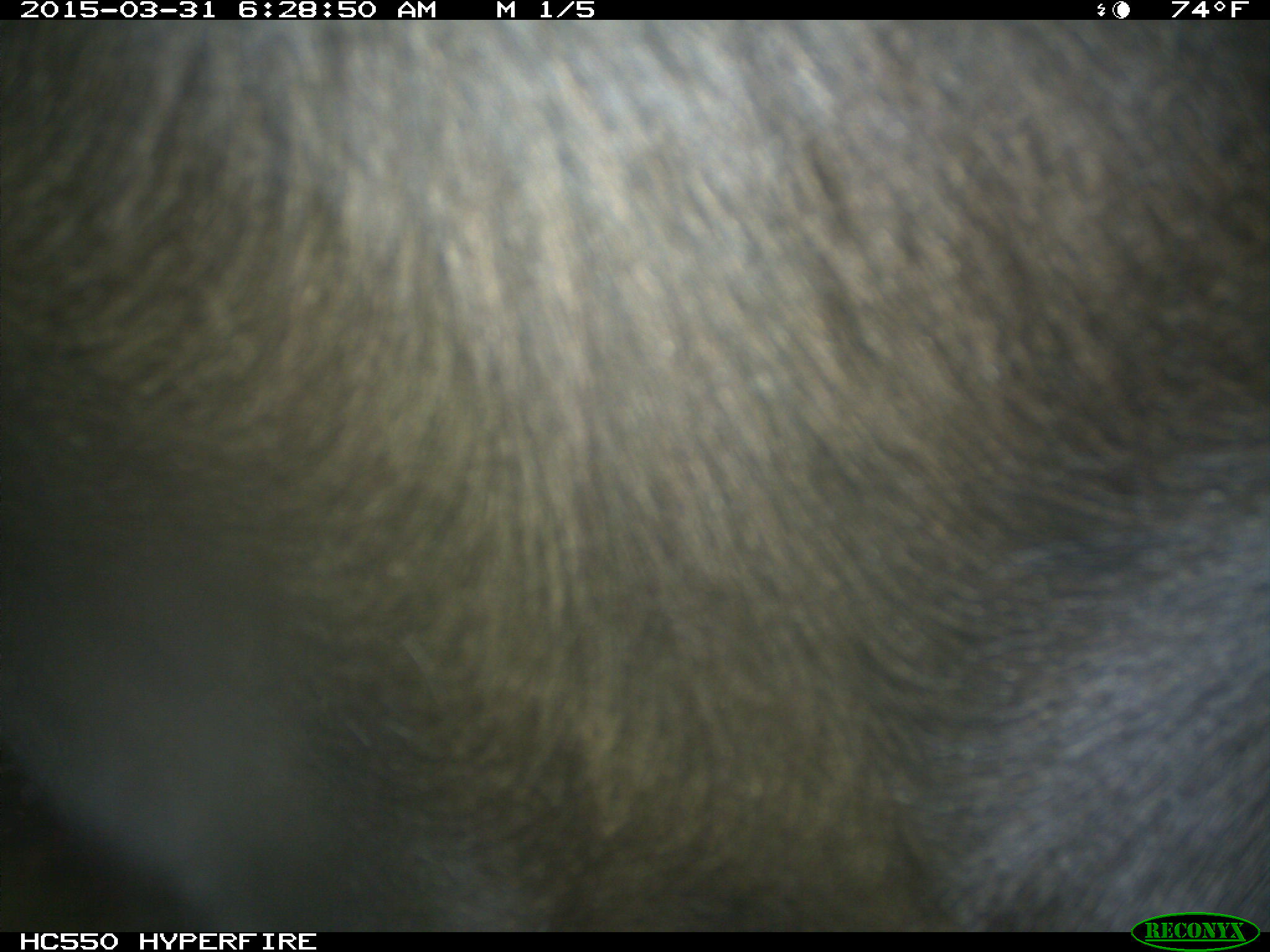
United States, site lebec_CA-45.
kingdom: Animalia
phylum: Chordata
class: Mammalia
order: Artiodactyla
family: Bovidae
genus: Bos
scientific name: Bos taurus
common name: domestic cow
Bos taurus (domestic cow).